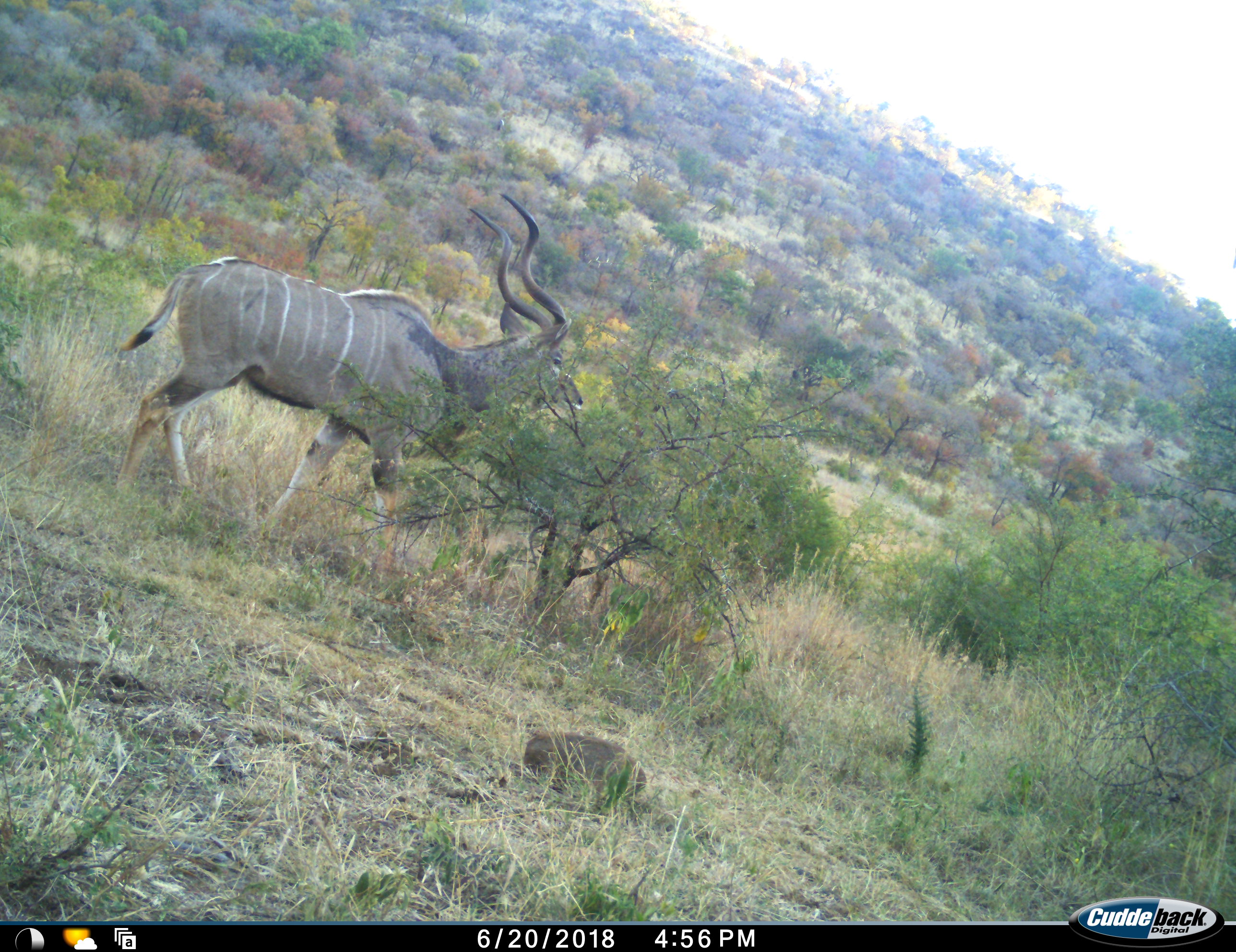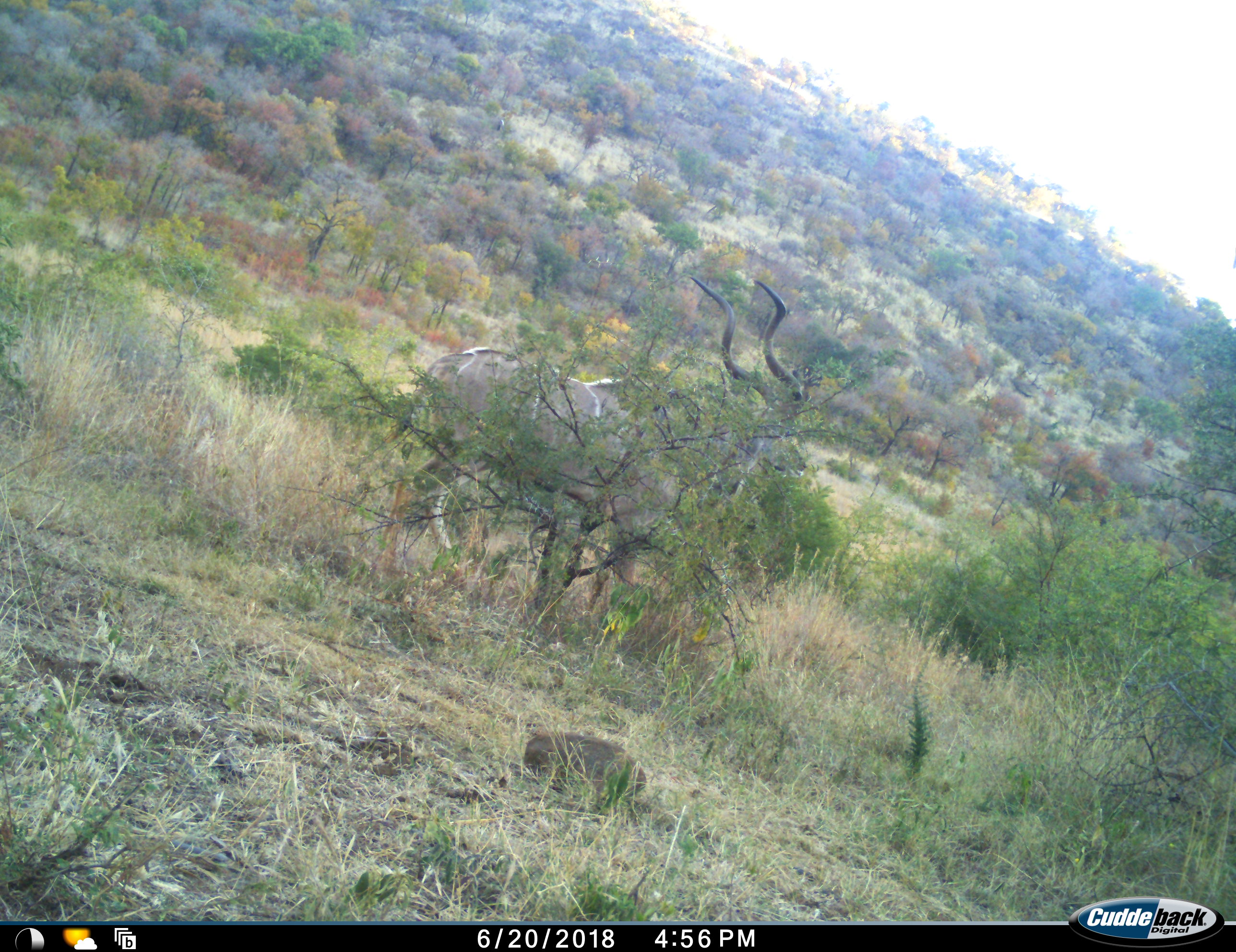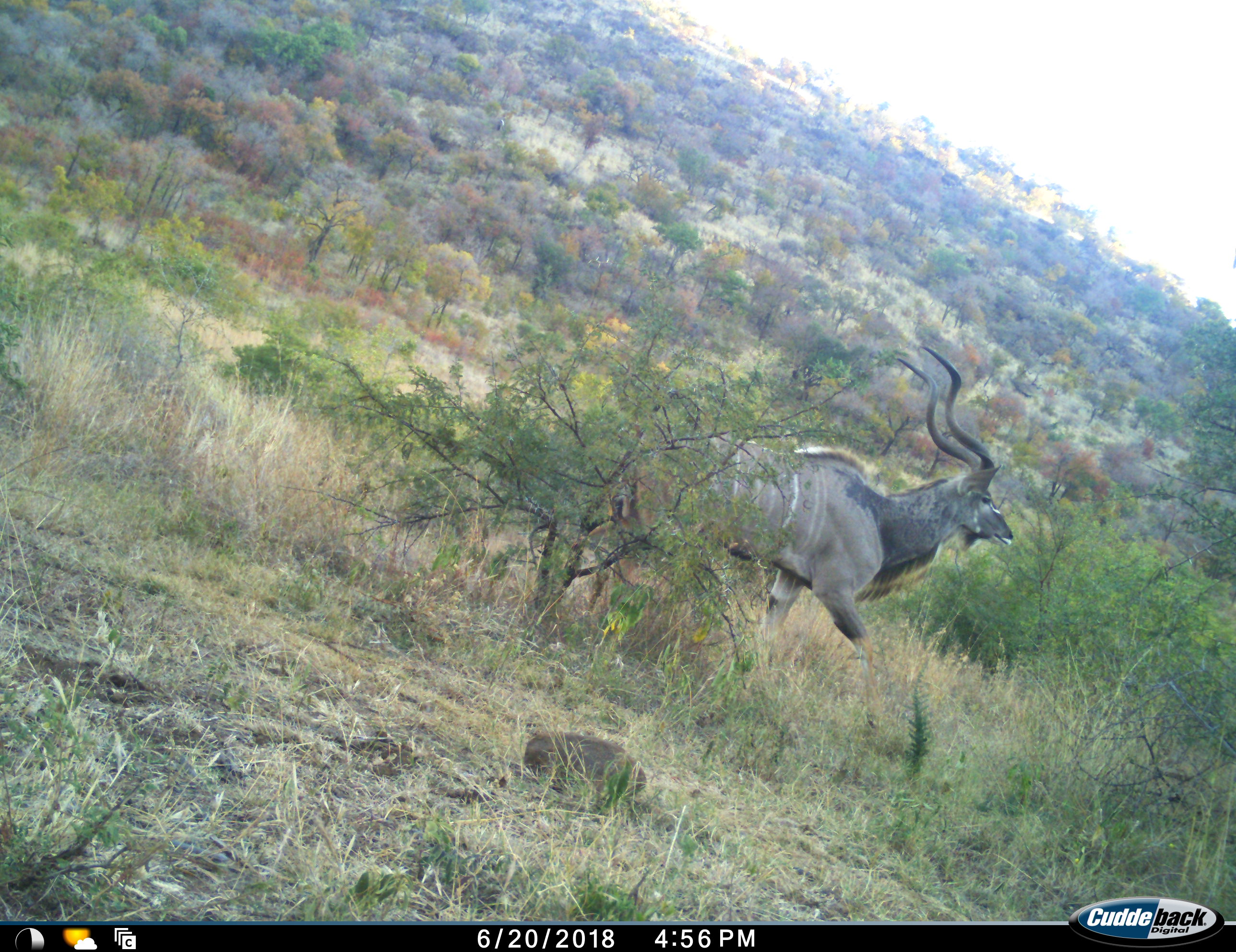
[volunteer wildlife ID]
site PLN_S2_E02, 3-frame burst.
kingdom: Animalia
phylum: Chordata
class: Mammalia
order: Artiodactyla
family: Bovidae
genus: Tragelaphus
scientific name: Tragelaphus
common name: kudu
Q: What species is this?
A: Kudu (Tragelaphus).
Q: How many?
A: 1.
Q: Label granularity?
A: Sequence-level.